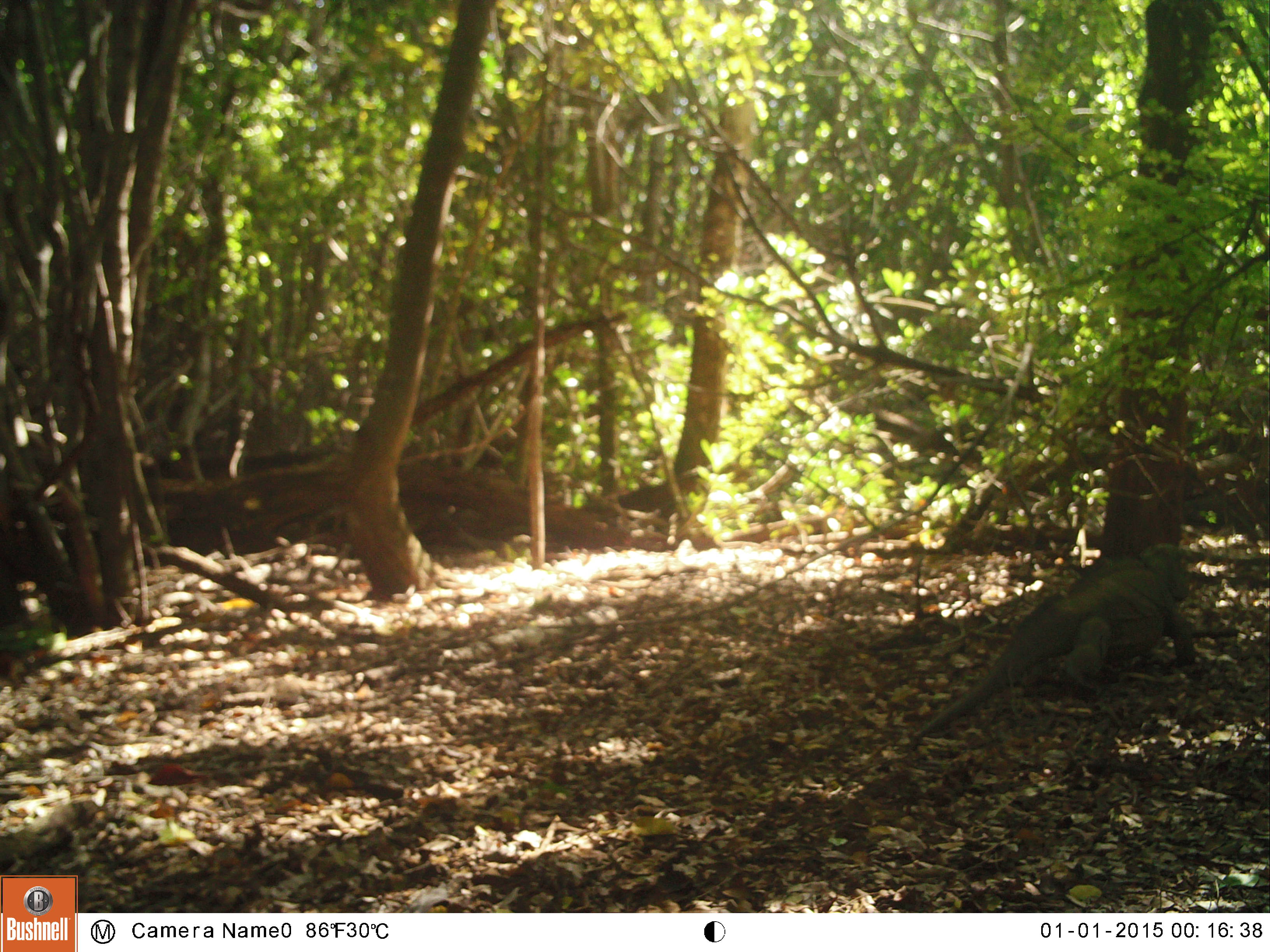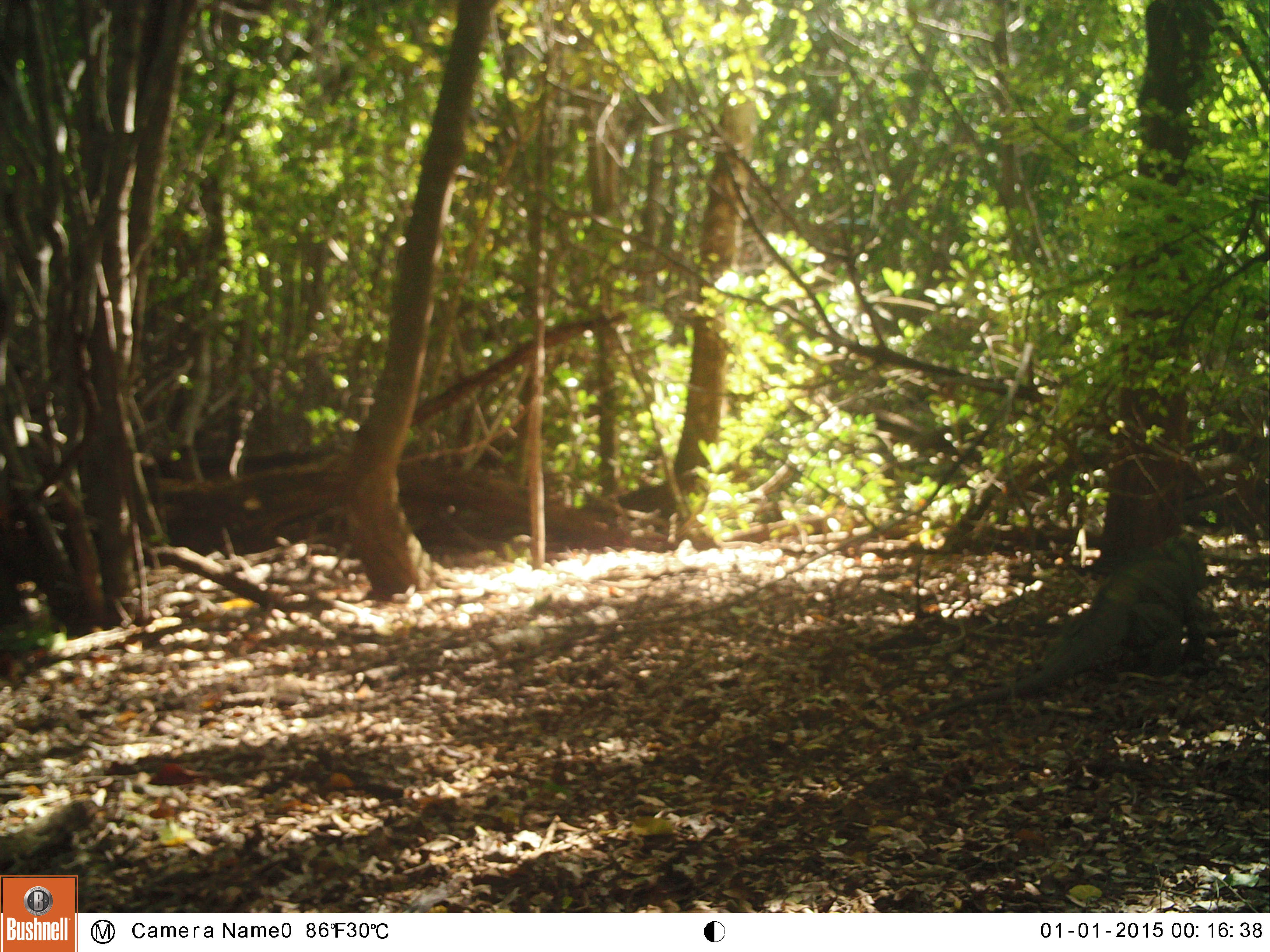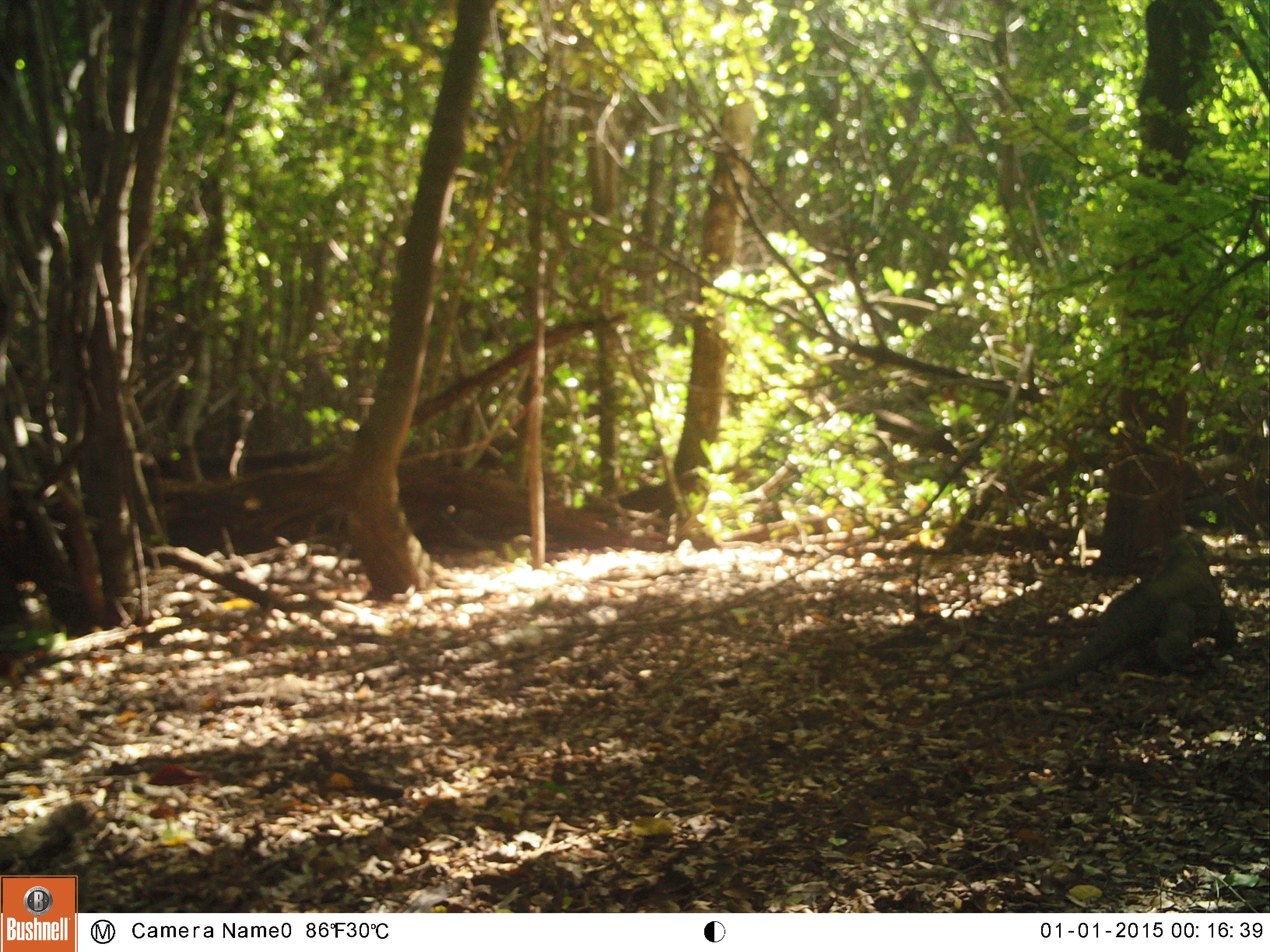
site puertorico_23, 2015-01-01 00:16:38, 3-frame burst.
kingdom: Animalia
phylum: Chordata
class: Reptilia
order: Squamata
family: Iguanidae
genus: Iguana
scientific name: Iguana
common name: typical iguanas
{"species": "Iguana (typical iguanas)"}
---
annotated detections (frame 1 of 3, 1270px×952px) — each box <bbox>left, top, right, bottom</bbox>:
iguana: <bbox>903, 553, 1200, 744</bbox>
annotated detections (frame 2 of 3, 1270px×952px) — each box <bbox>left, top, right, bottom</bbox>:
iguana: <bbox>929, 527, 1211, 727</bbox>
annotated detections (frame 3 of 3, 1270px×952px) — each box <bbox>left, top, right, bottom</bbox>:
iguana: <bbox>1008, 533, 1238, 696</bbox>